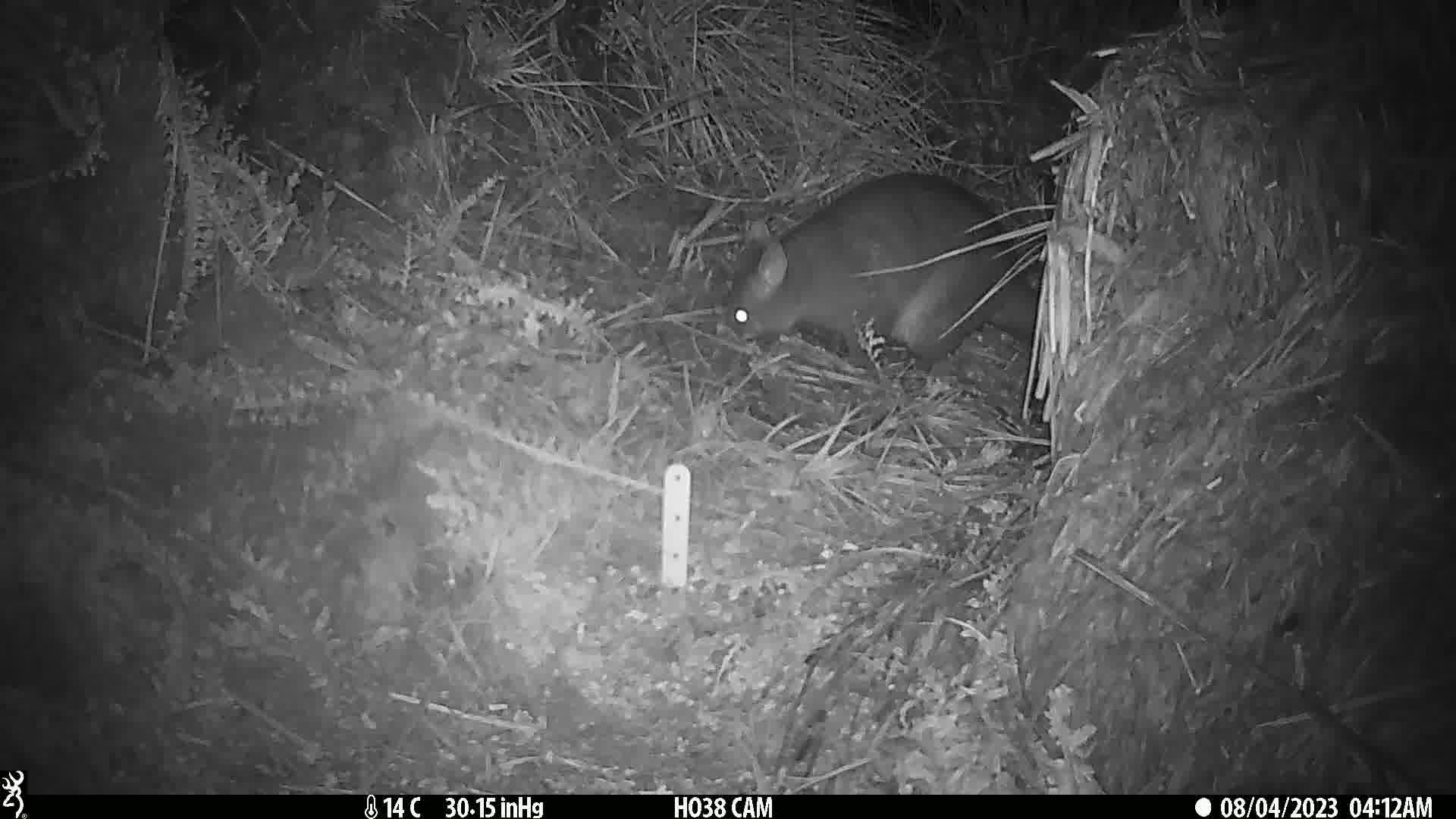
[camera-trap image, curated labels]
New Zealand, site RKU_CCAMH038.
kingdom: Animalia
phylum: Chordata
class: Mammalia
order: Diprotodontia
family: Phalangeridae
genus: Trichosurus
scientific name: Trichosurus vulpecula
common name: common brushtail possum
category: possum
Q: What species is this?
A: Possum (common brushtail possum) (Trichosurus vulpecula).